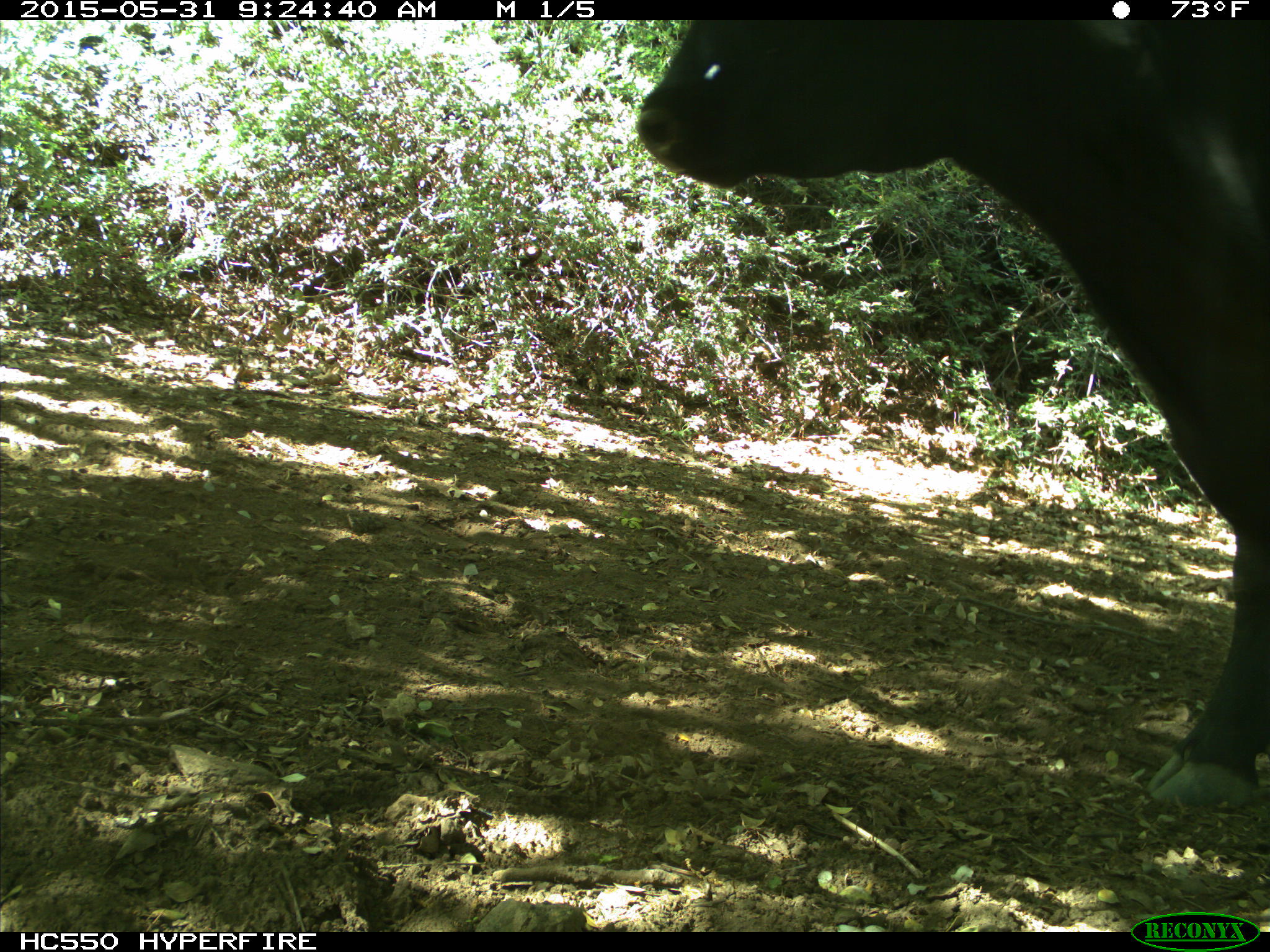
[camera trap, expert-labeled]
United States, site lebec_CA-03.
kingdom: Animalia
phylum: Chordata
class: Mammalia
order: Artiodactyla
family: Bovidae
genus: Bos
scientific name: Bos taurus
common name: domestic cow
Bos taurus (domestic cow).